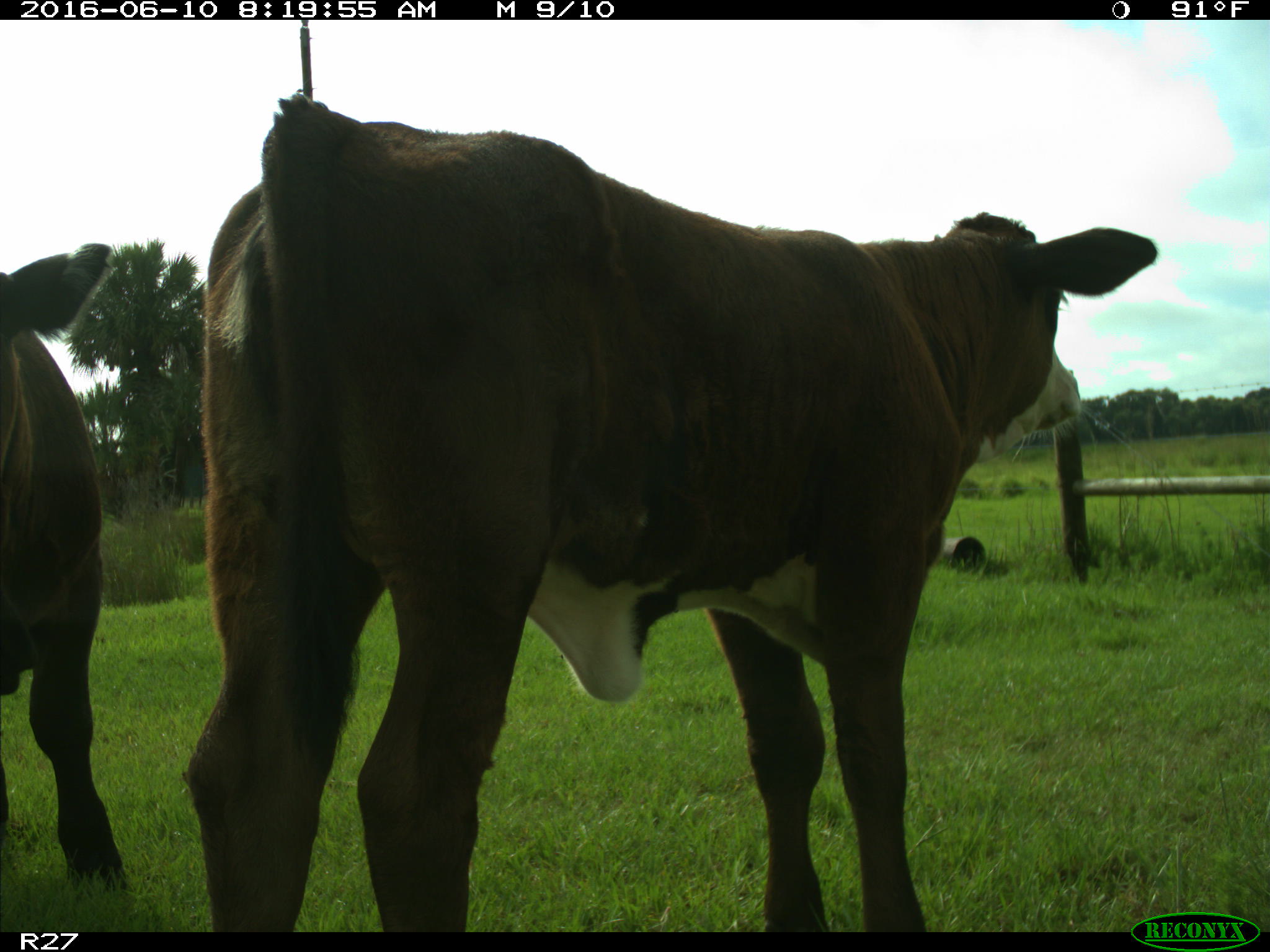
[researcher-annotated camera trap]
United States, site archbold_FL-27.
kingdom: Animalia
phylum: Chordata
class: Mammalia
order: Artiodactyla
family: Bovidae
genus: Bos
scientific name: Bos taurus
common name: domestic cow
Bos taurus (domestic cow).